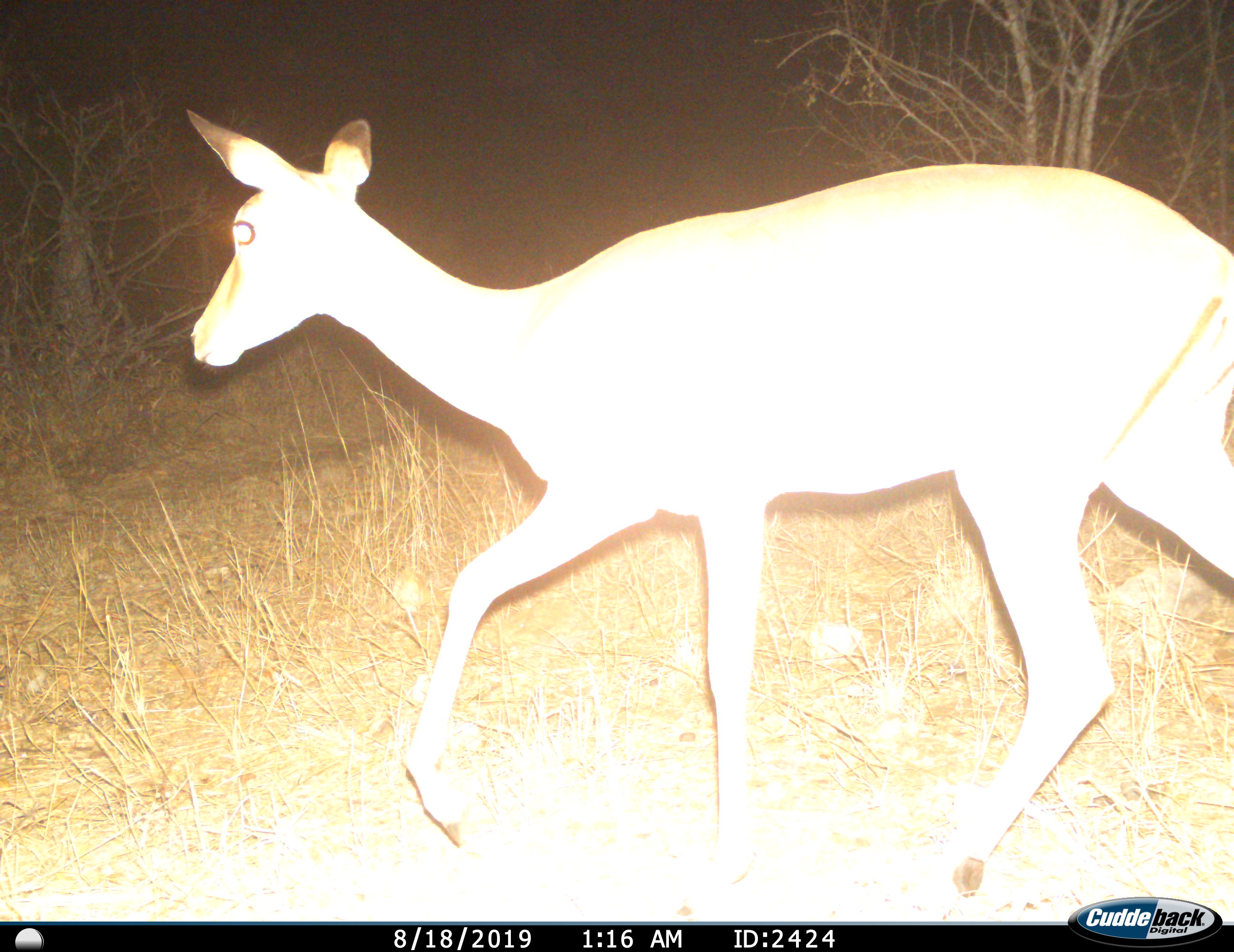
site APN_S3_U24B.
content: unidentified animal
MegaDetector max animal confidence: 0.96